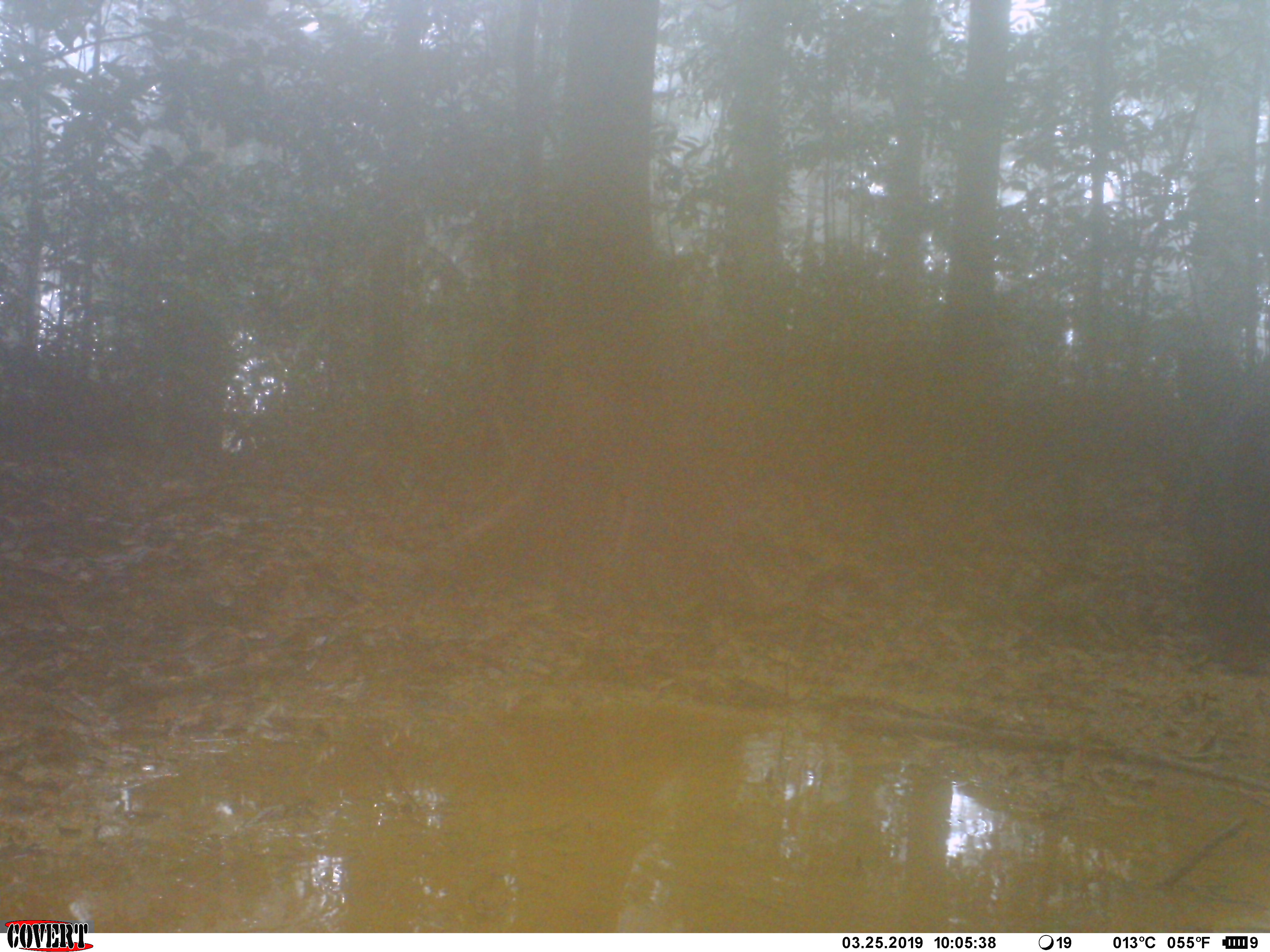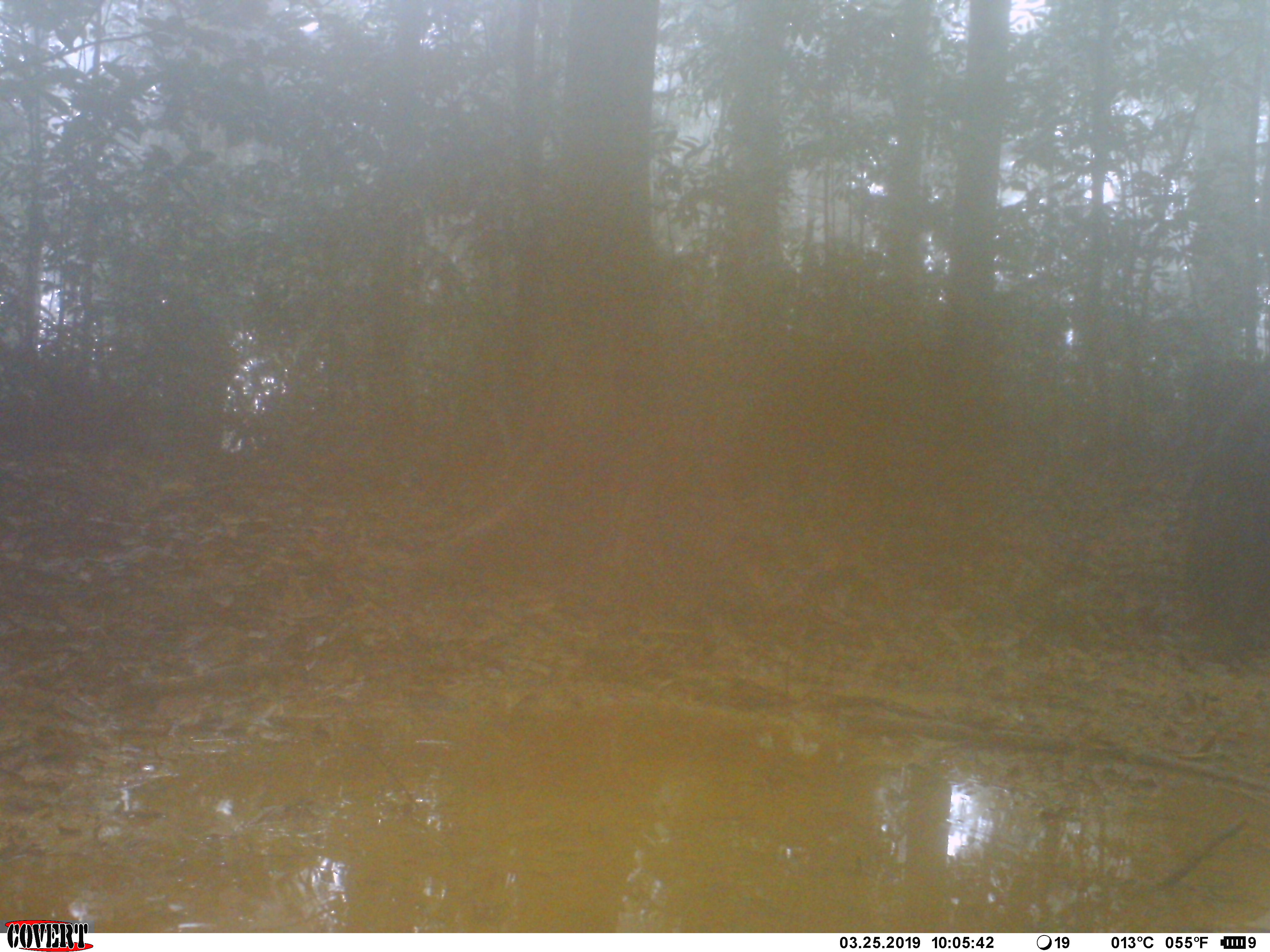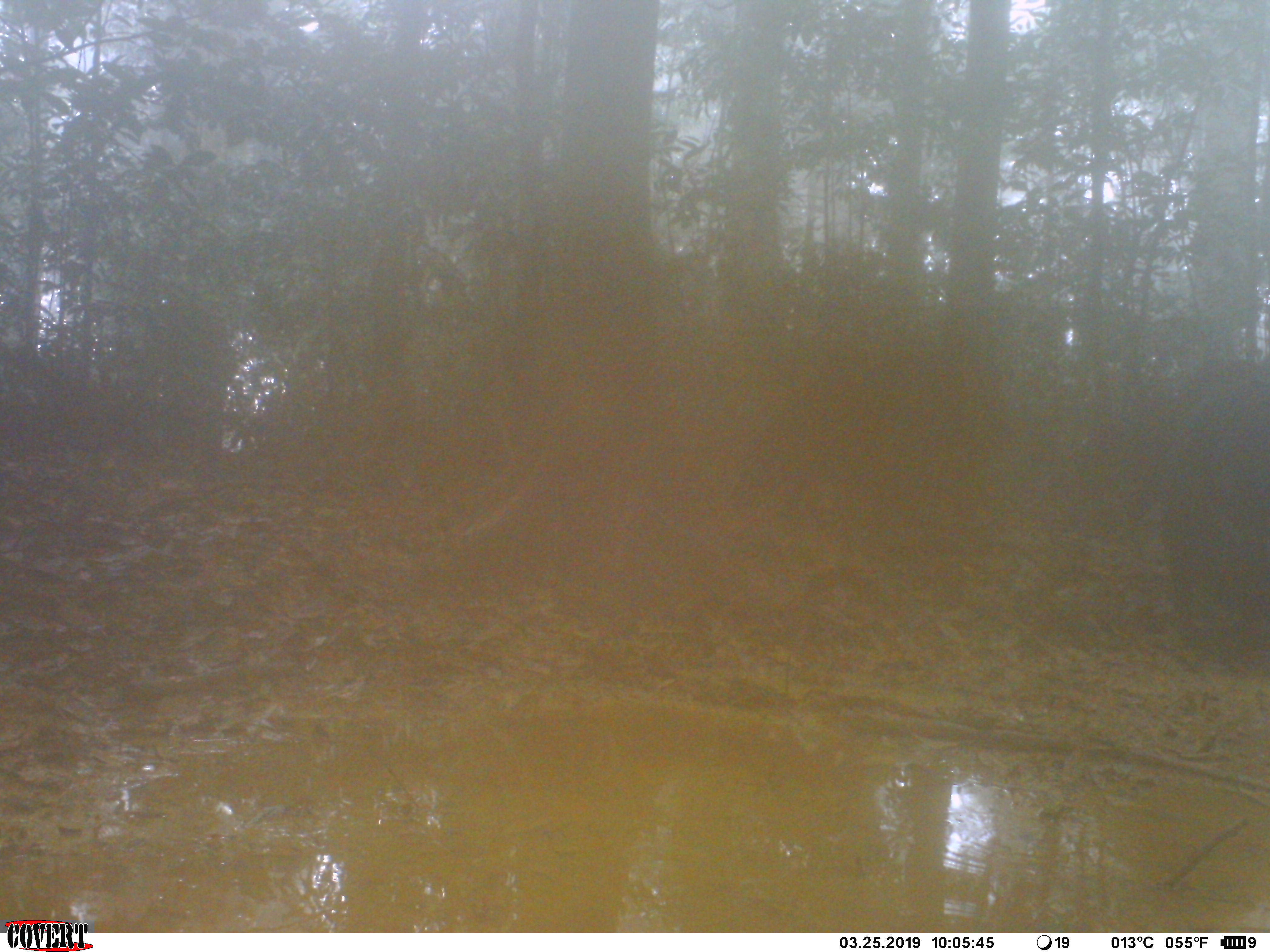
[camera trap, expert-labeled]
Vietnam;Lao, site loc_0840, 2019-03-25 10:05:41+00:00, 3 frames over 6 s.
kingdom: Animalia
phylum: Chordata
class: Mammalia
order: Artiodactyla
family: Suidae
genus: Sus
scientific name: Sus scrofa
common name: eurasian wild pig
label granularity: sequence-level